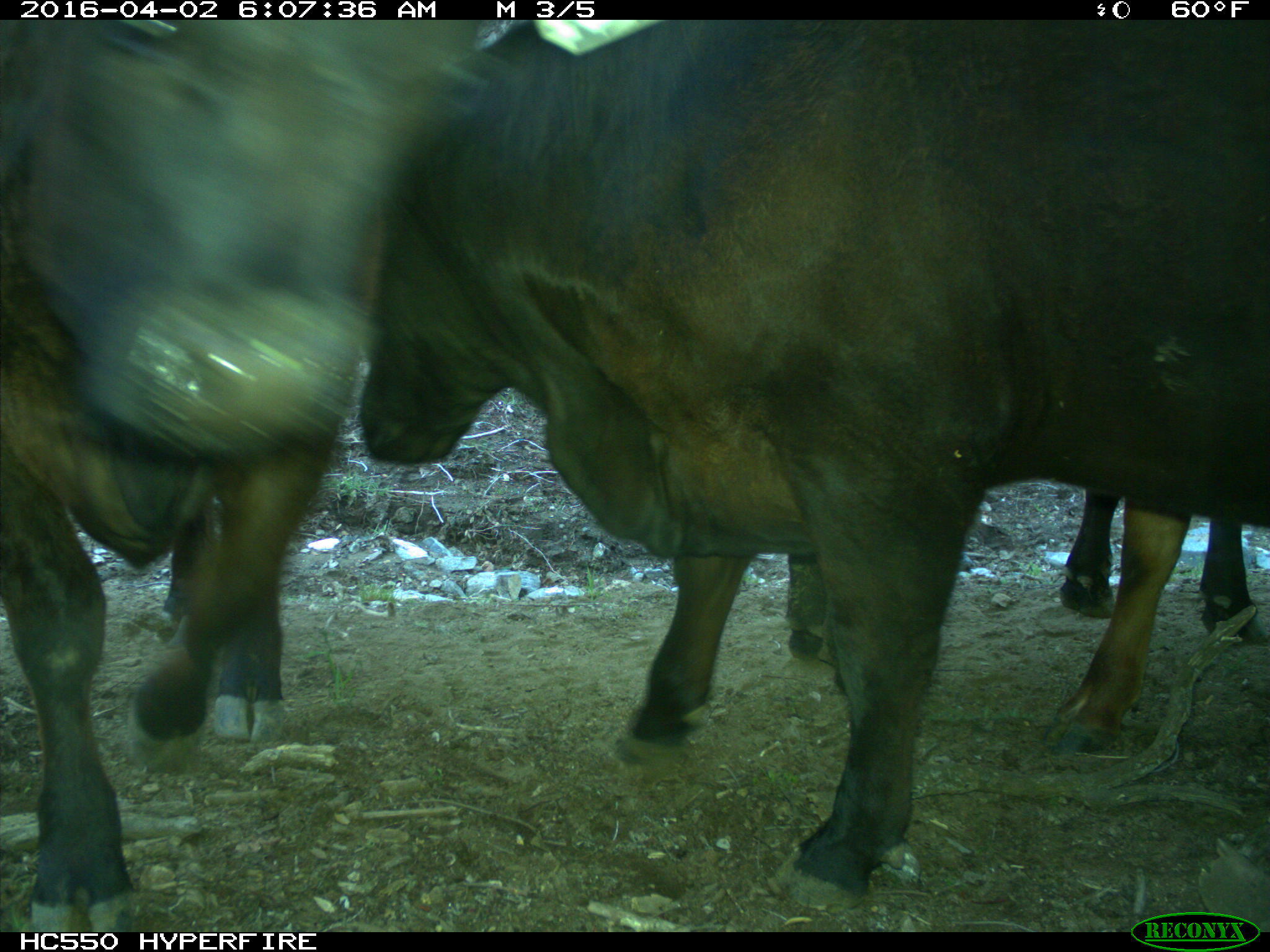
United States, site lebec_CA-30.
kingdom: Animalia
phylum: Chordata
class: Mammalia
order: Artiodactyla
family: Bovidae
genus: Bos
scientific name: Bos taurus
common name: domestic cow